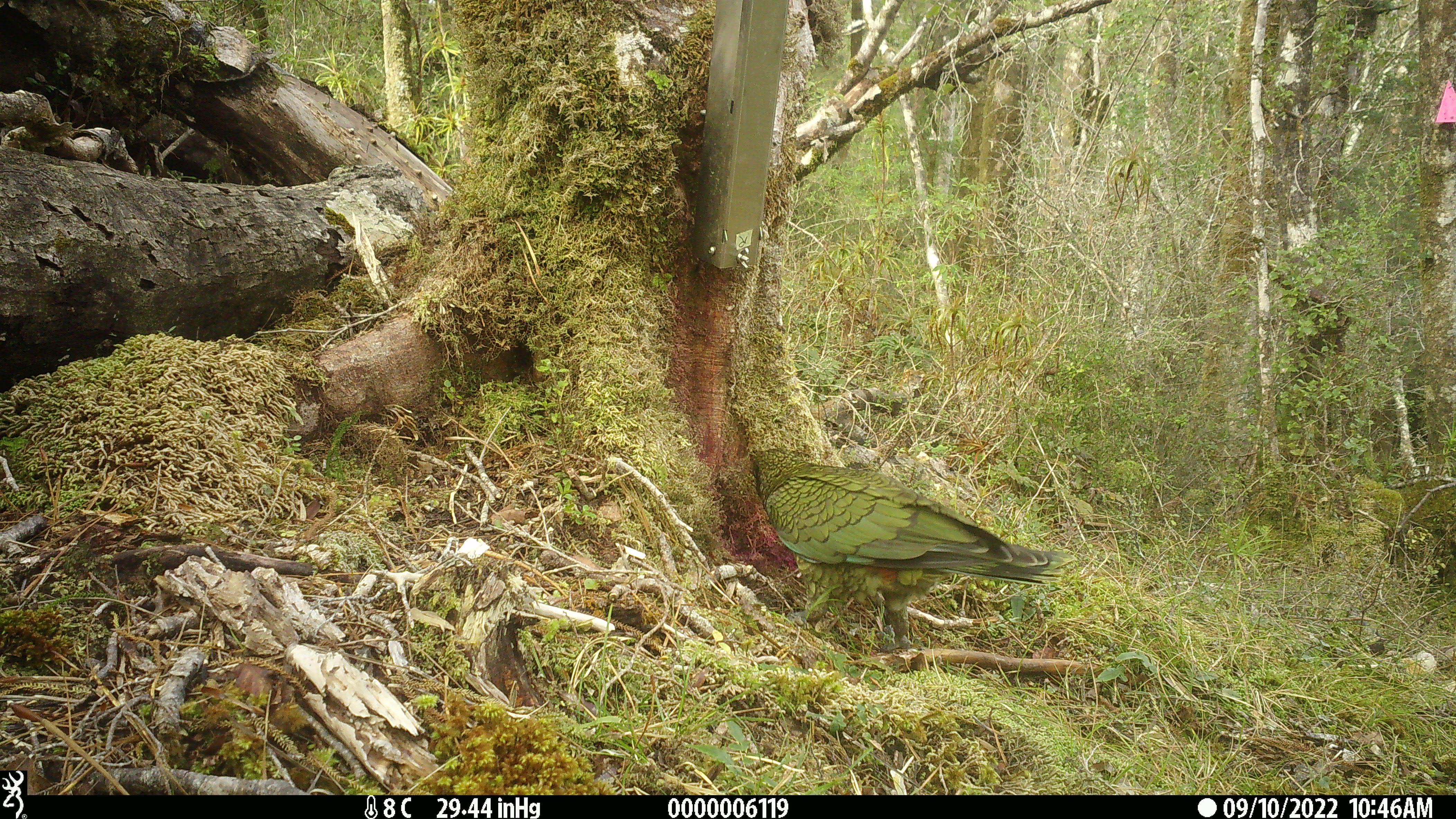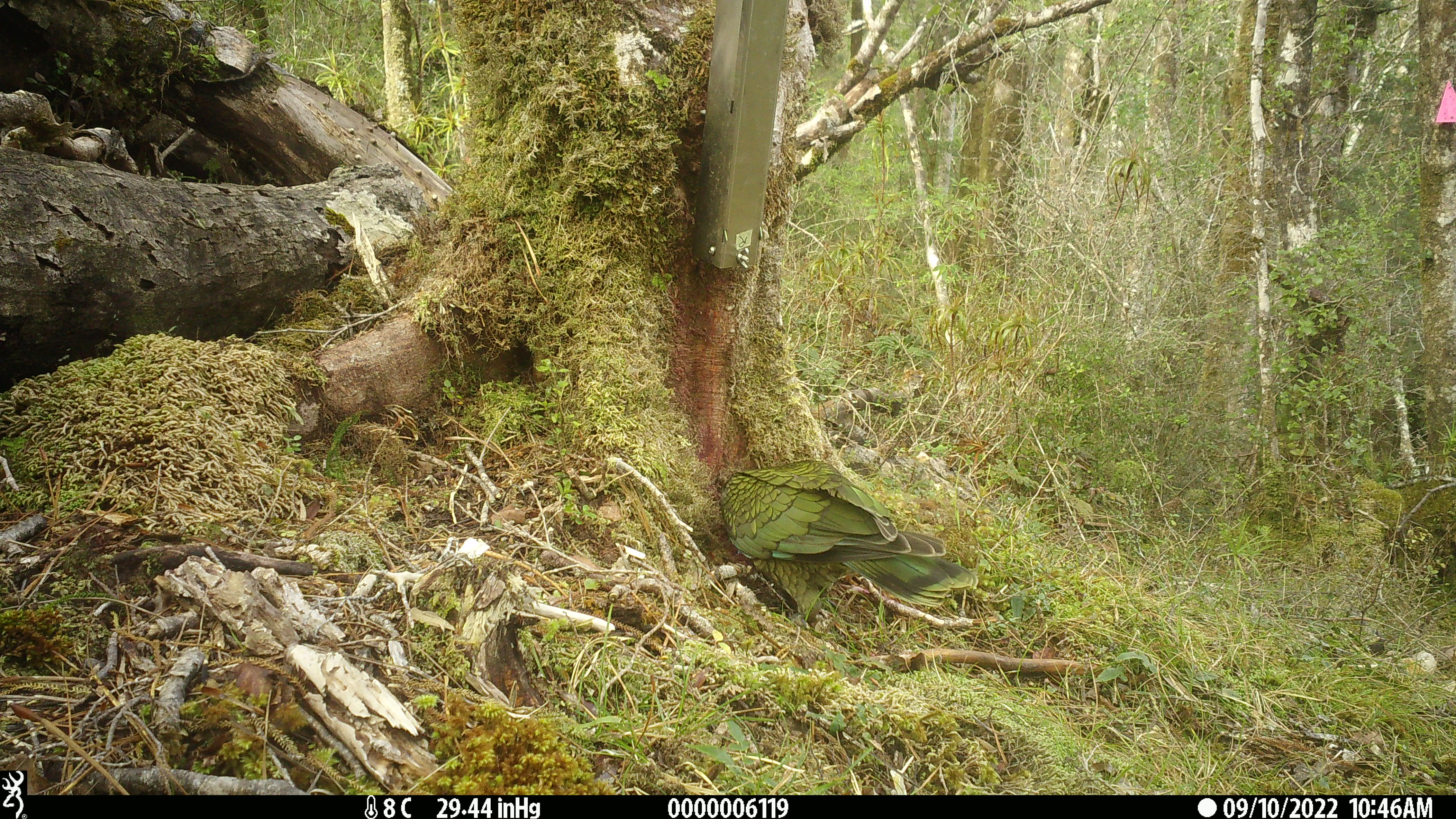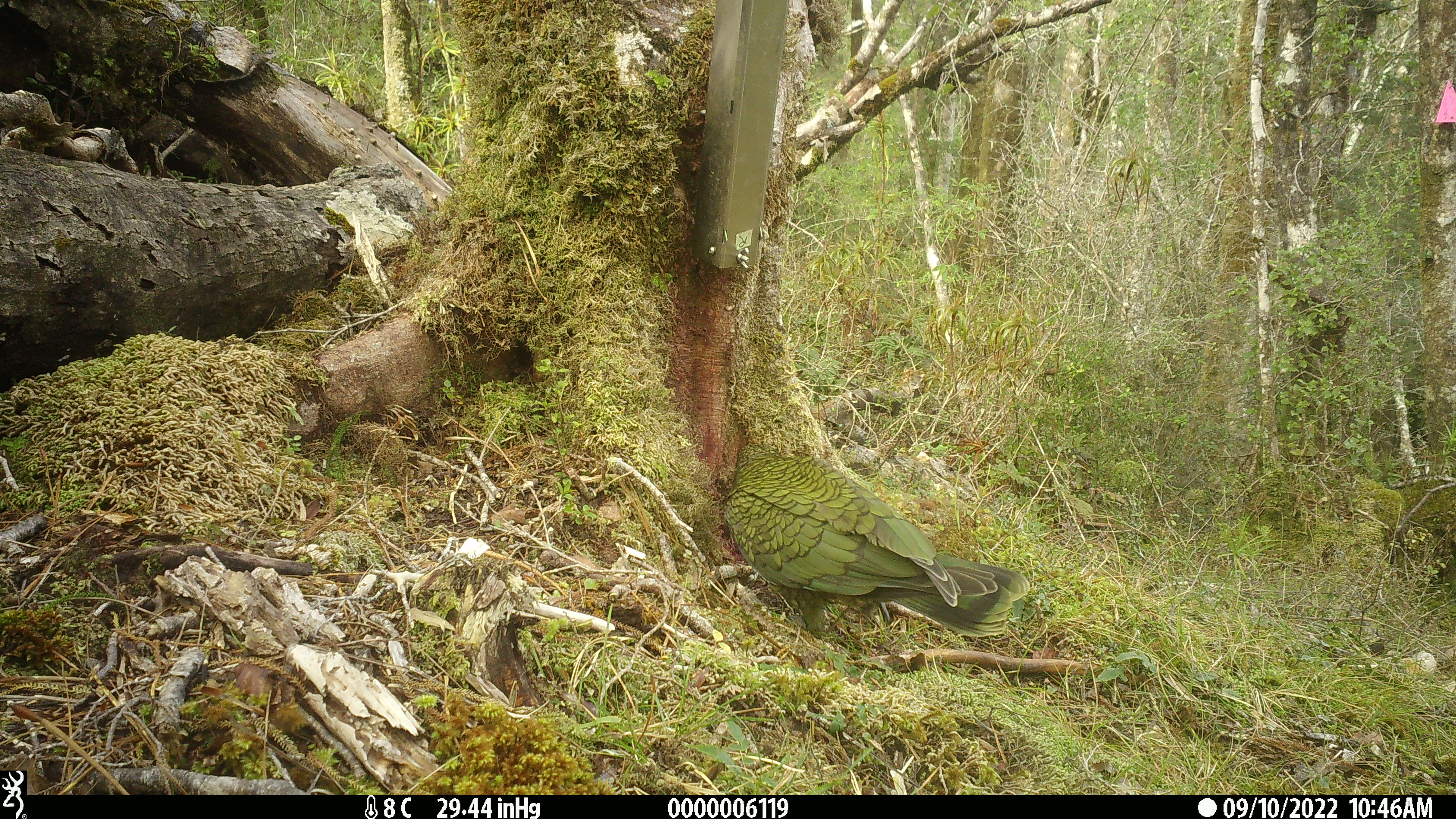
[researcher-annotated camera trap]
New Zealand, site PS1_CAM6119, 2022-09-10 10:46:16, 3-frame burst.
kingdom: Animalia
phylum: Chordata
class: Aves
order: Psittaciformes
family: Strigopidae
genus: Nestor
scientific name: Nestor notabilis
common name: kea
Kea (Nestor notabilis).